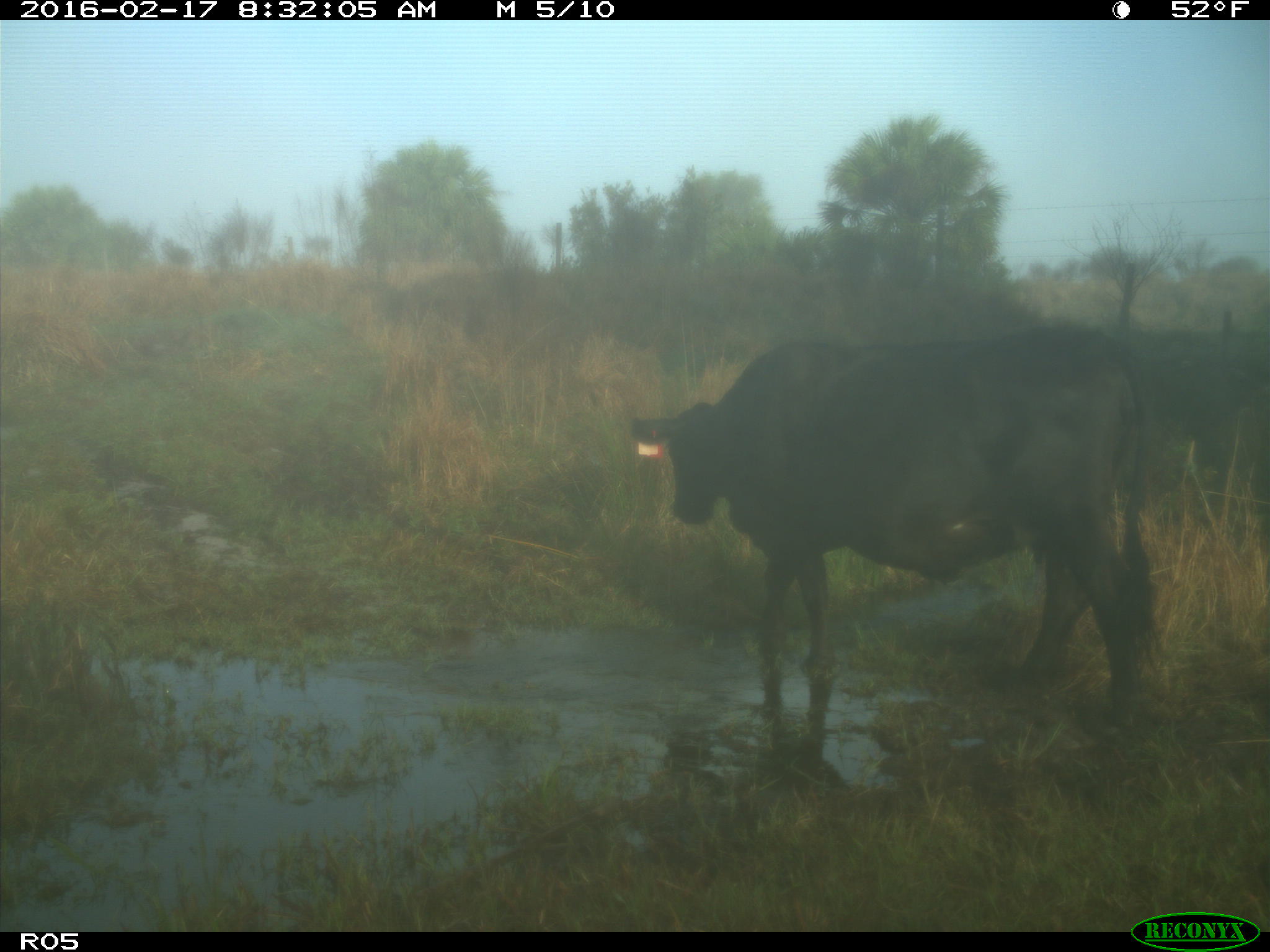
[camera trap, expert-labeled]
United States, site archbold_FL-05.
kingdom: Animalia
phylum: Chordata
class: Mammalia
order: Artiodactyla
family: Bovidae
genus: Bos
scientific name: Bos taurus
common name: domestic cow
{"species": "Bos taurus (domestic cow)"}